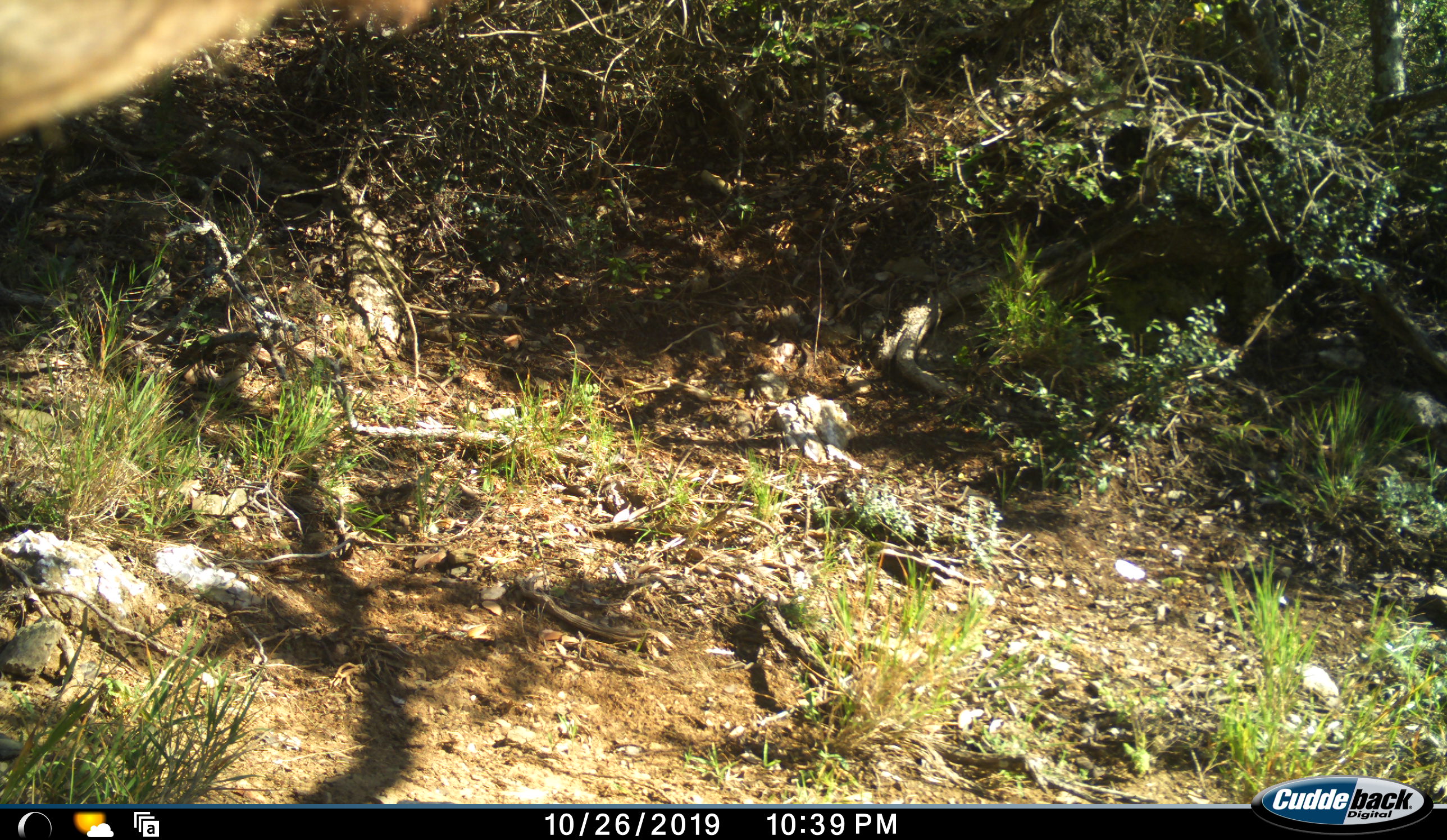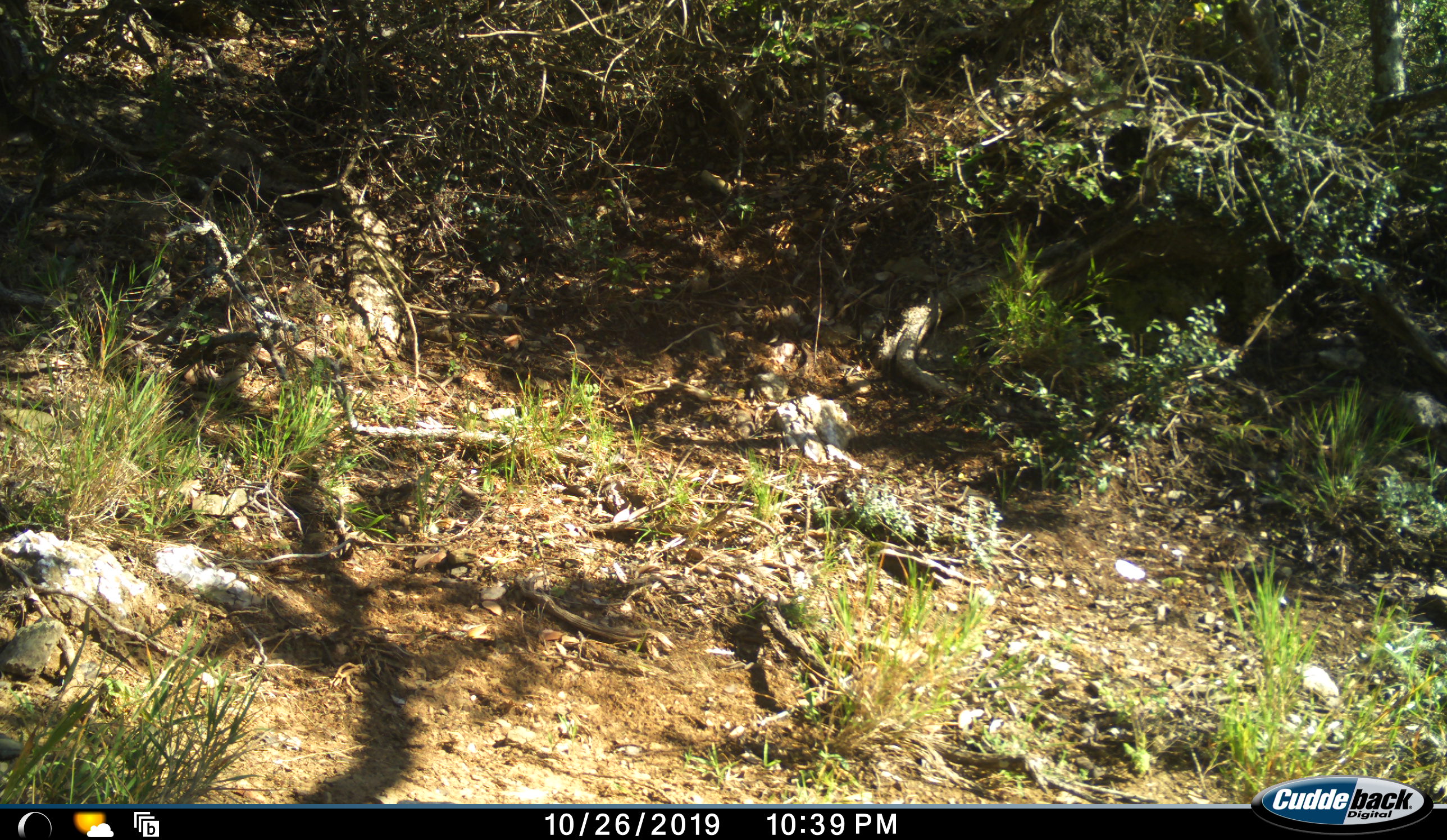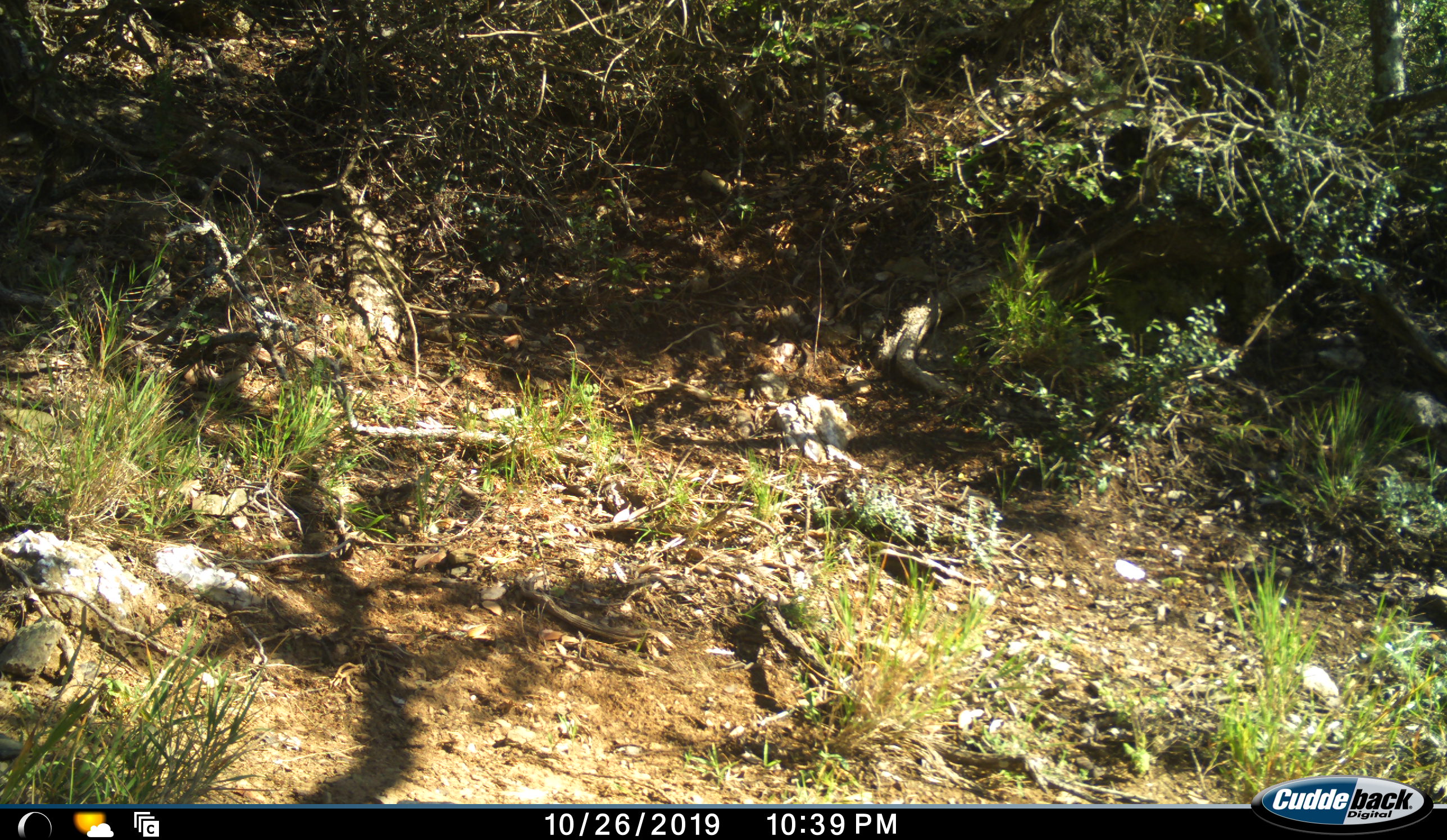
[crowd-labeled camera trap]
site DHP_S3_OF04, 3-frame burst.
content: unidentified animal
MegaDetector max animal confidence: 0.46